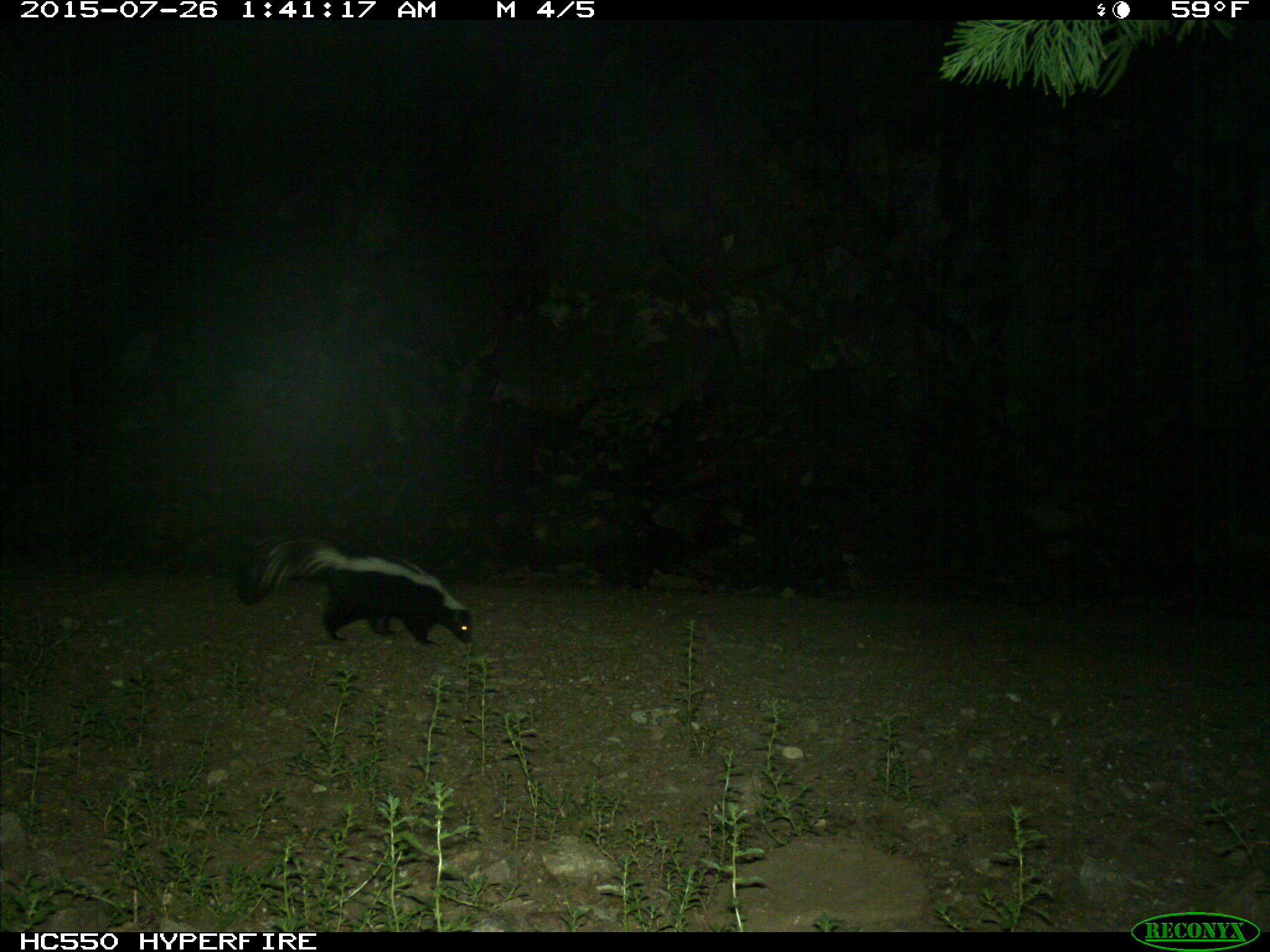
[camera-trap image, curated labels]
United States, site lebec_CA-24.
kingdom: Animalia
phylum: Chordata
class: Mammalia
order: Carnivora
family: Mephitidae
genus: Mephitis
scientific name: Mephitis mephitis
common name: striped skunk